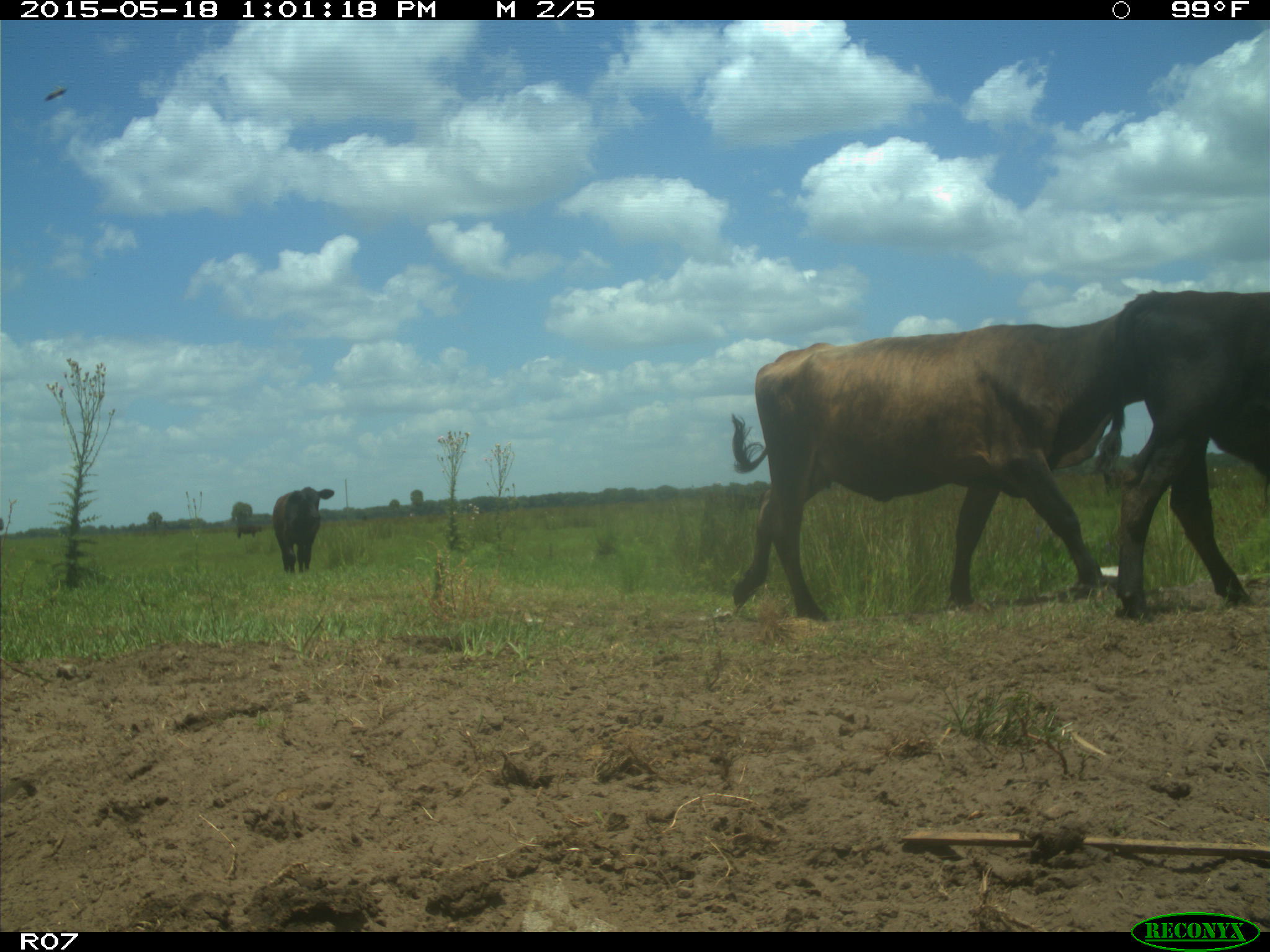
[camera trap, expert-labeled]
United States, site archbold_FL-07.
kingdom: Animalia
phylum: Chordata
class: Mammalia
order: Artiodactyla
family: Bovidae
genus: Bos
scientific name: Bos taurus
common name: domestic cow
Bos taurus (domestic cow).